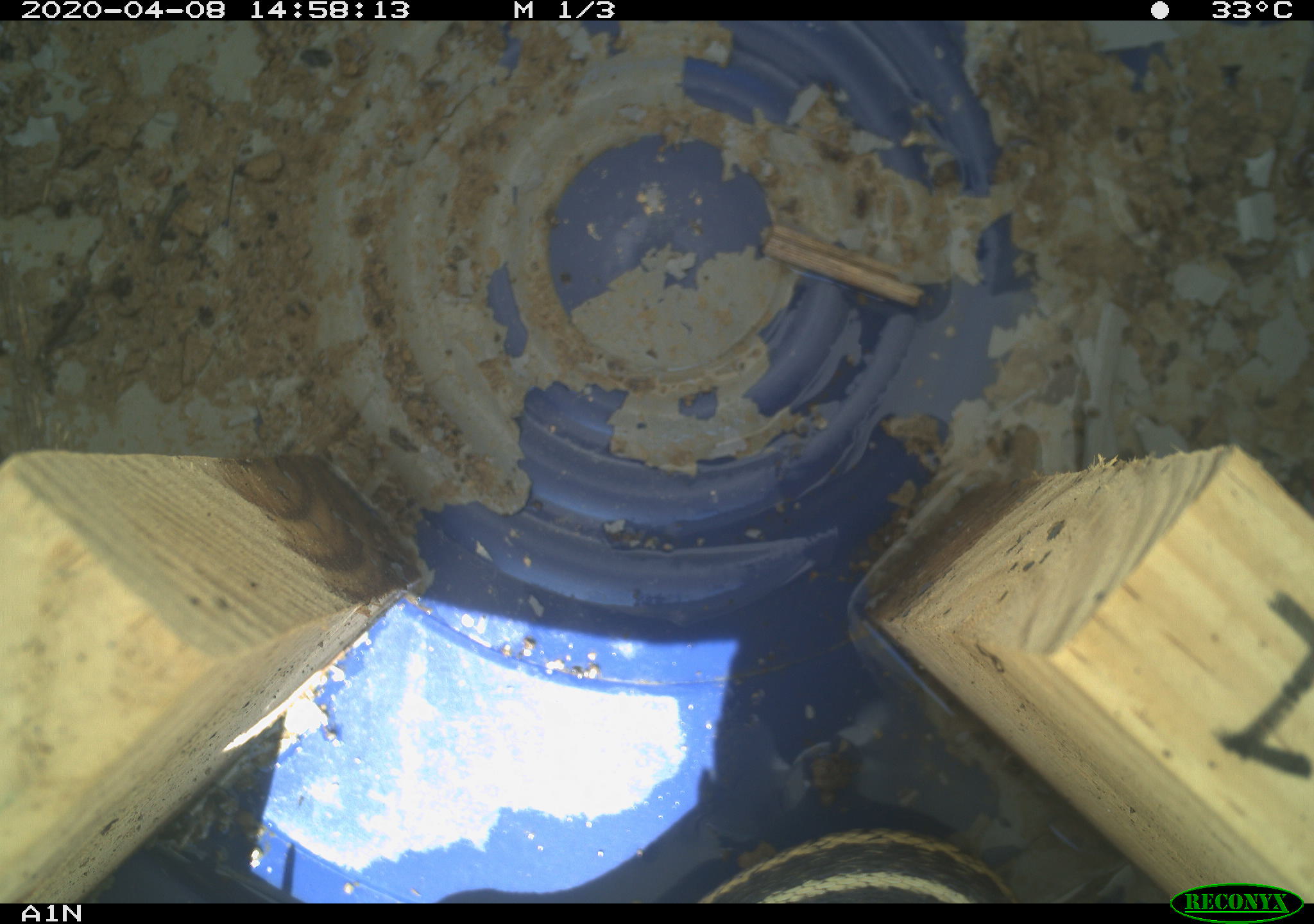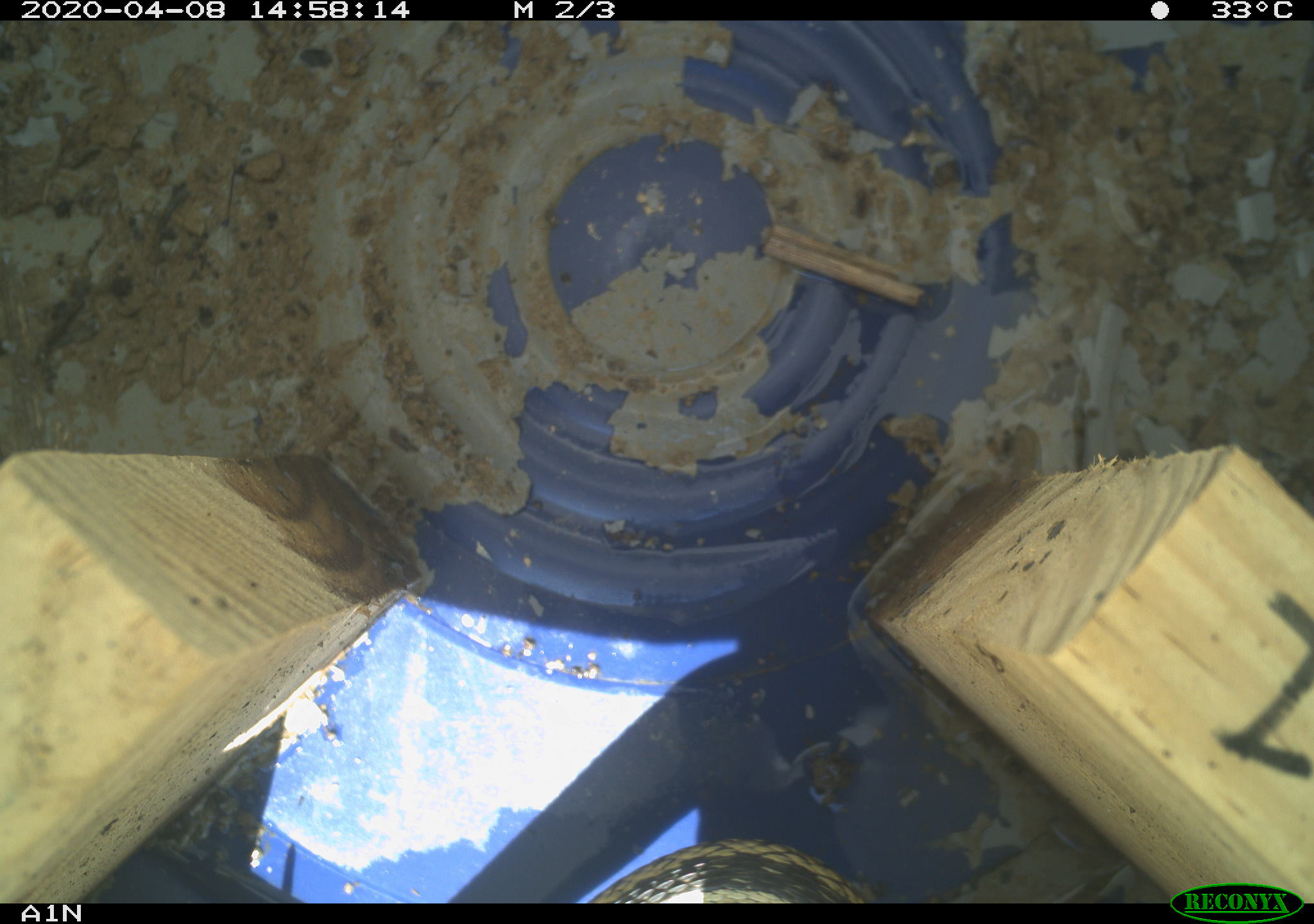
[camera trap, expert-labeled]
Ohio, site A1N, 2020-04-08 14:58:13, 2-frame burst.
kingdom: Animalia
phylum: Chordata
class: Reptilia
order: Squamata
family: Colubridae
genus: Thamnophis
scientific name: Thamnophis sirtalis sirtalis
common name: eastern gartersnake